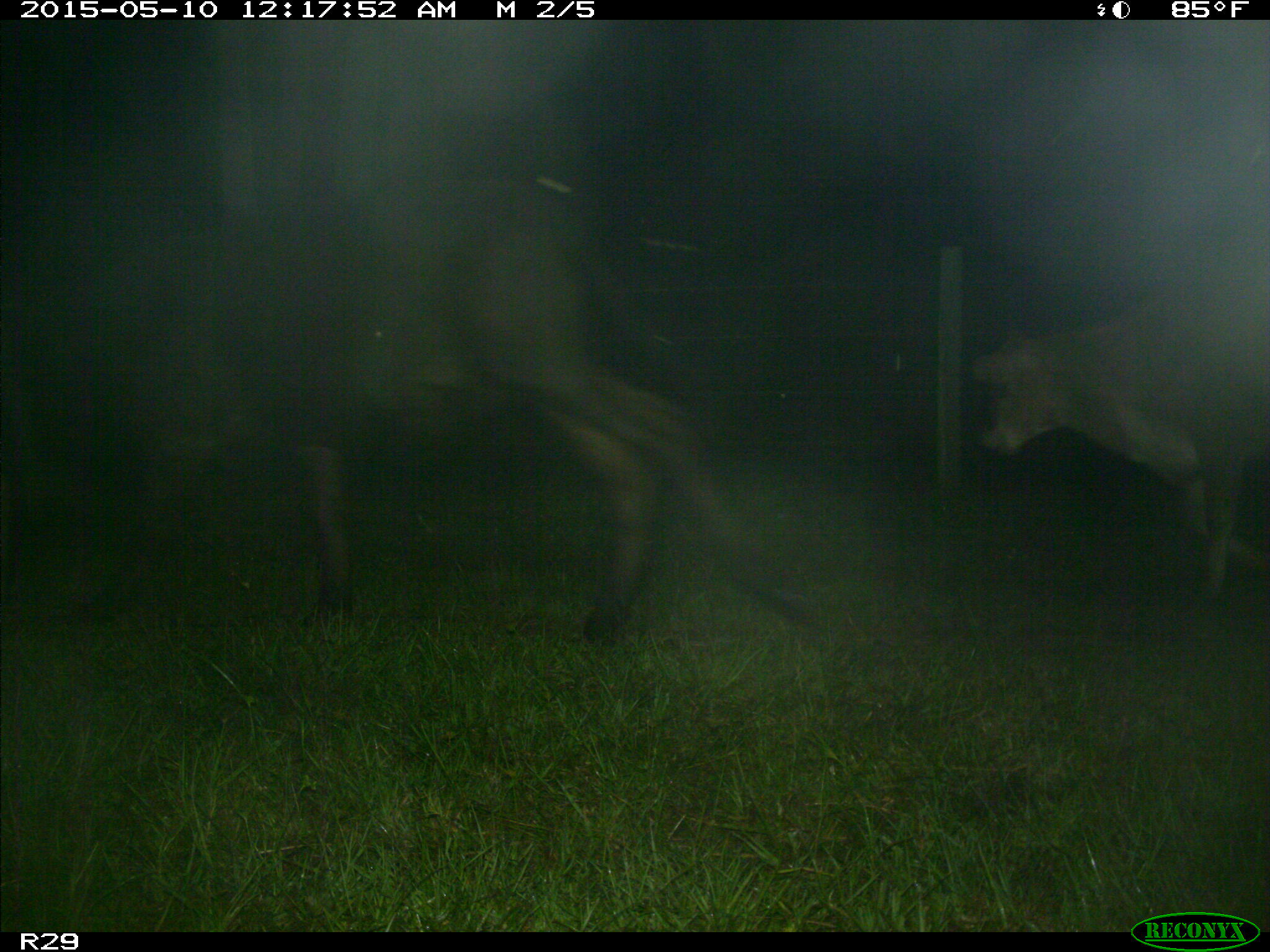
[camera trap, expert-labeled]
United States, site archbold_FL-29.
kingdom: Animalia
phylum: Chordata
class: Mammalia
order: Artiodactyla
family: Bovidae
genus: Bos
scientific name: Bos taurus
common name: domestic cow